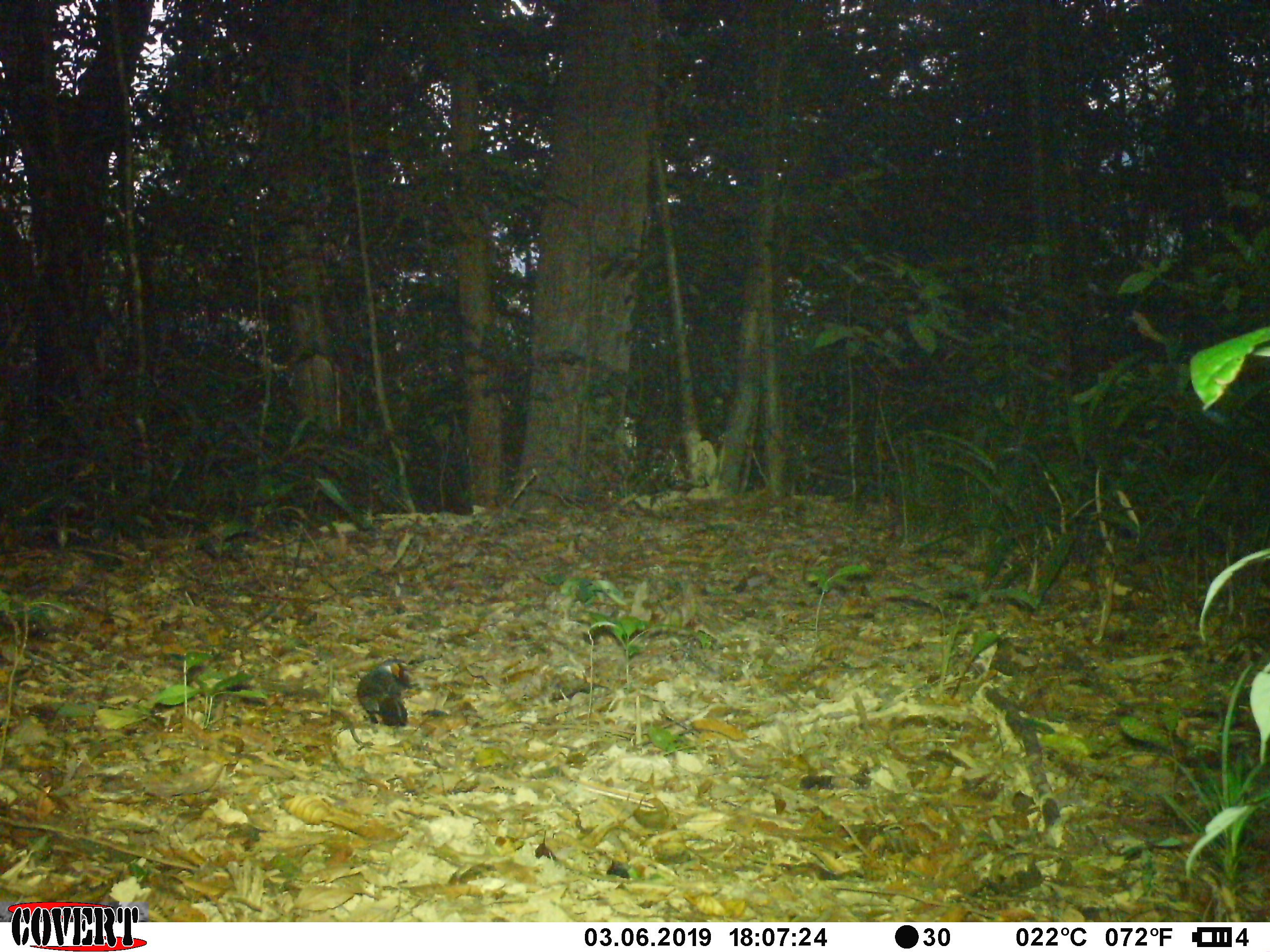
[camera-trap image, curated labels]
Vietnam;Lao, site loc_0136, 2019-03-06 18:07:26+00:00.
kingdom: Animalia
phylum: Chordata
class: Aves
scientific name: Aves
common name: bird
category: unidentified bird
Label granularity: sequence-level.